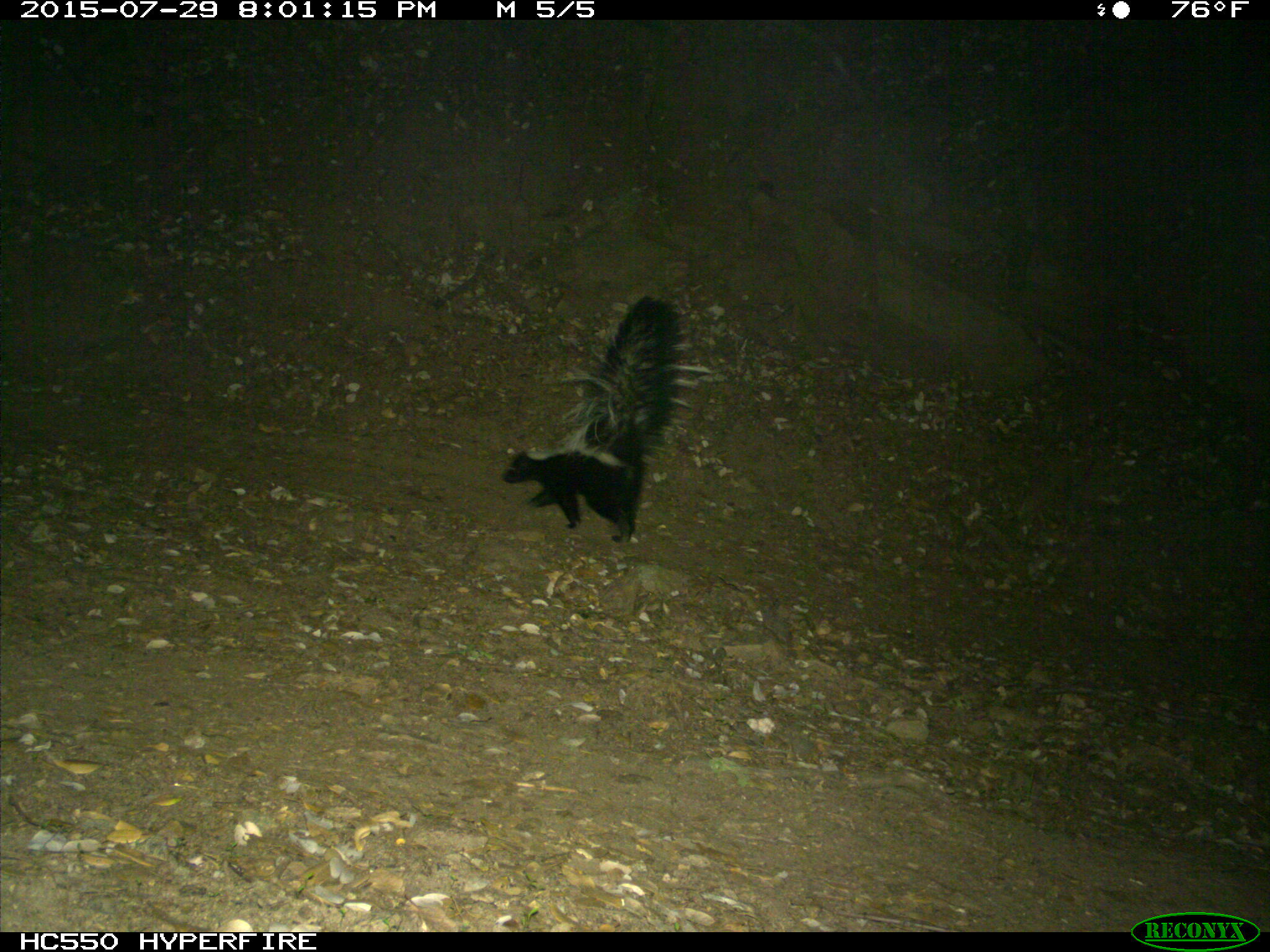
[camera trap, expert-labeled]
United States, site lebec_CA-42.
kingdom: Animalia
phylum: Chordata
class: Mammalia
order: Carnivora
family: Mephitidae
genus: Mephitis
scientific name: Mephitis mephitis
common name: striped skunk